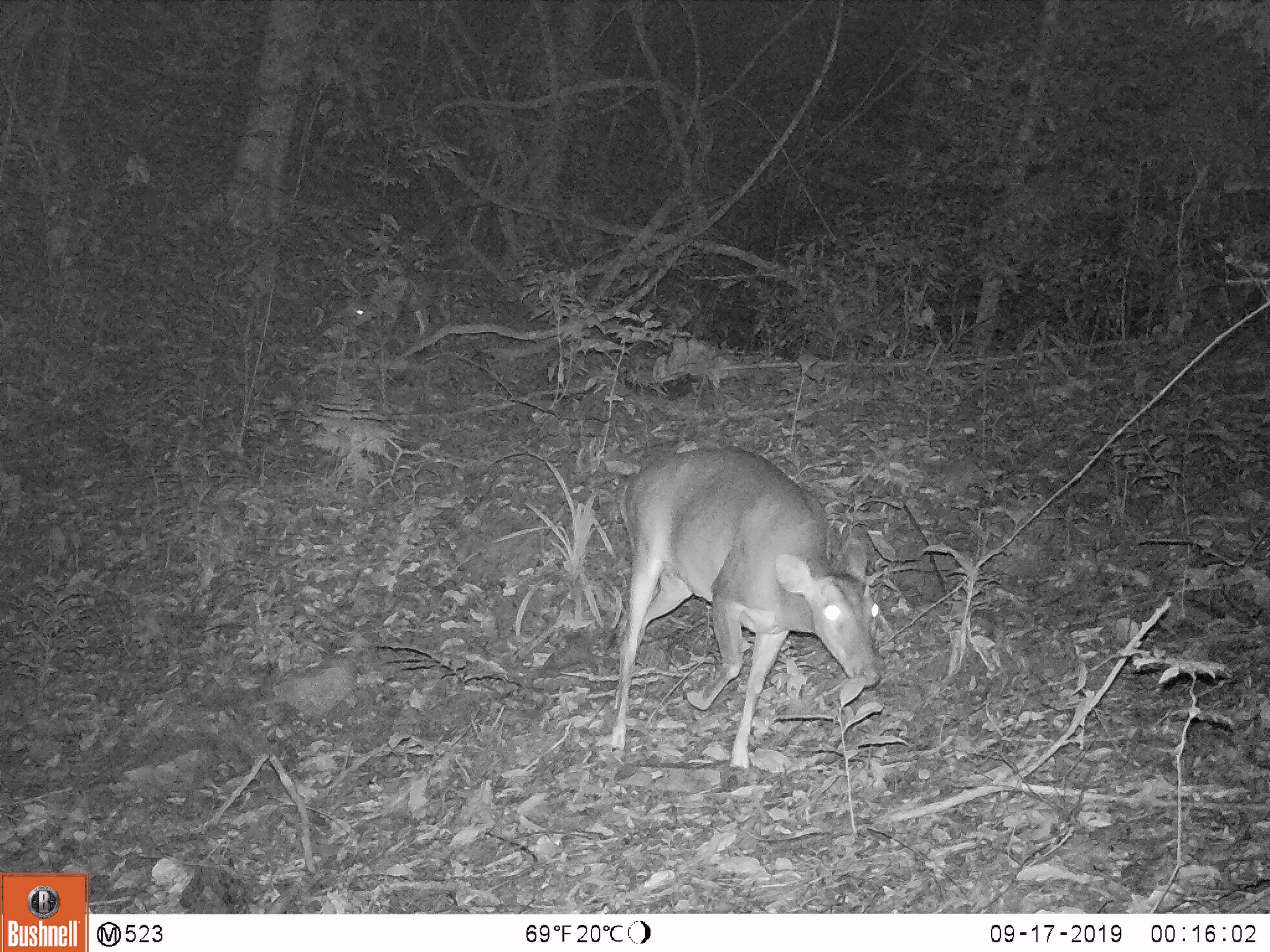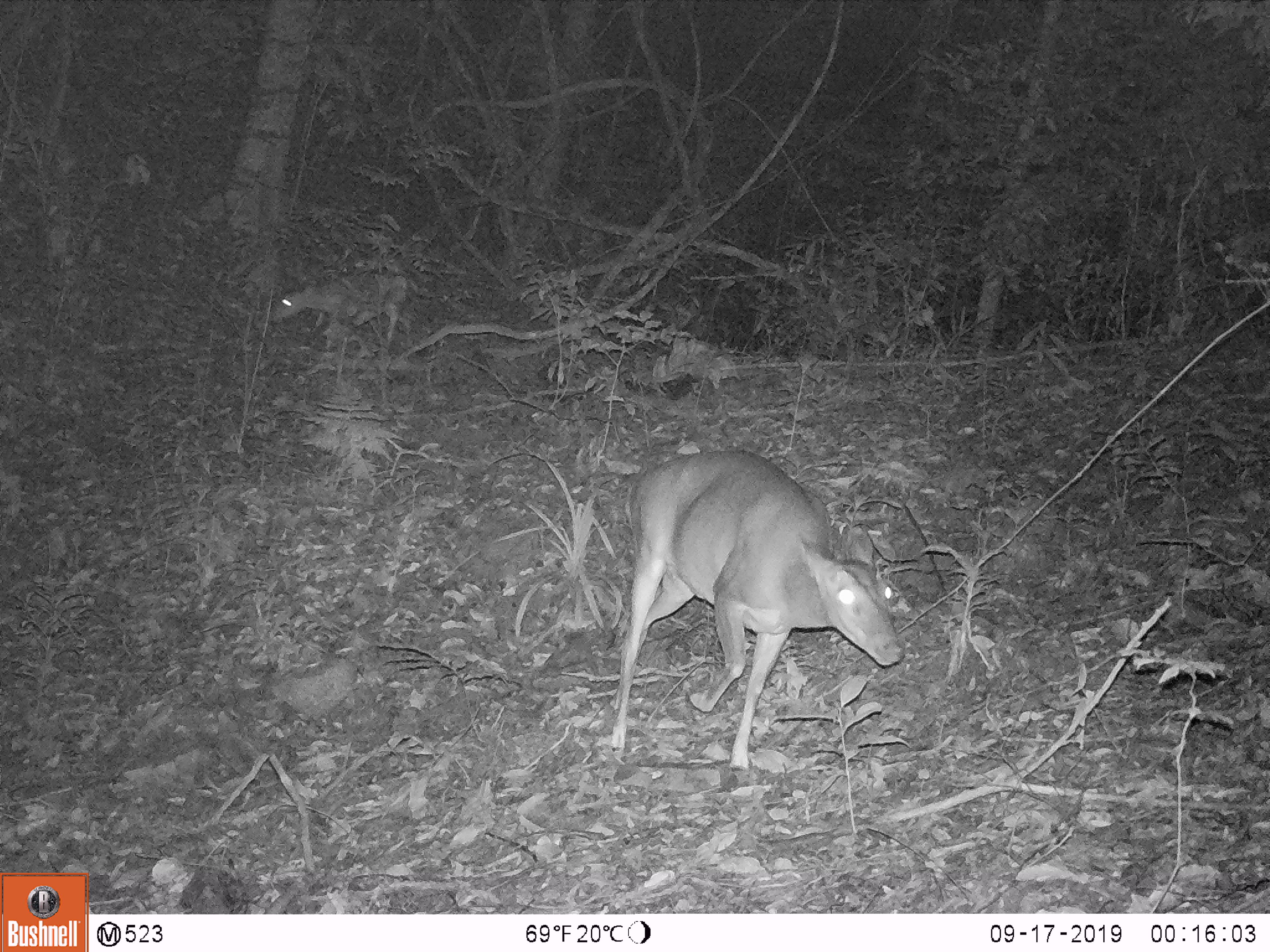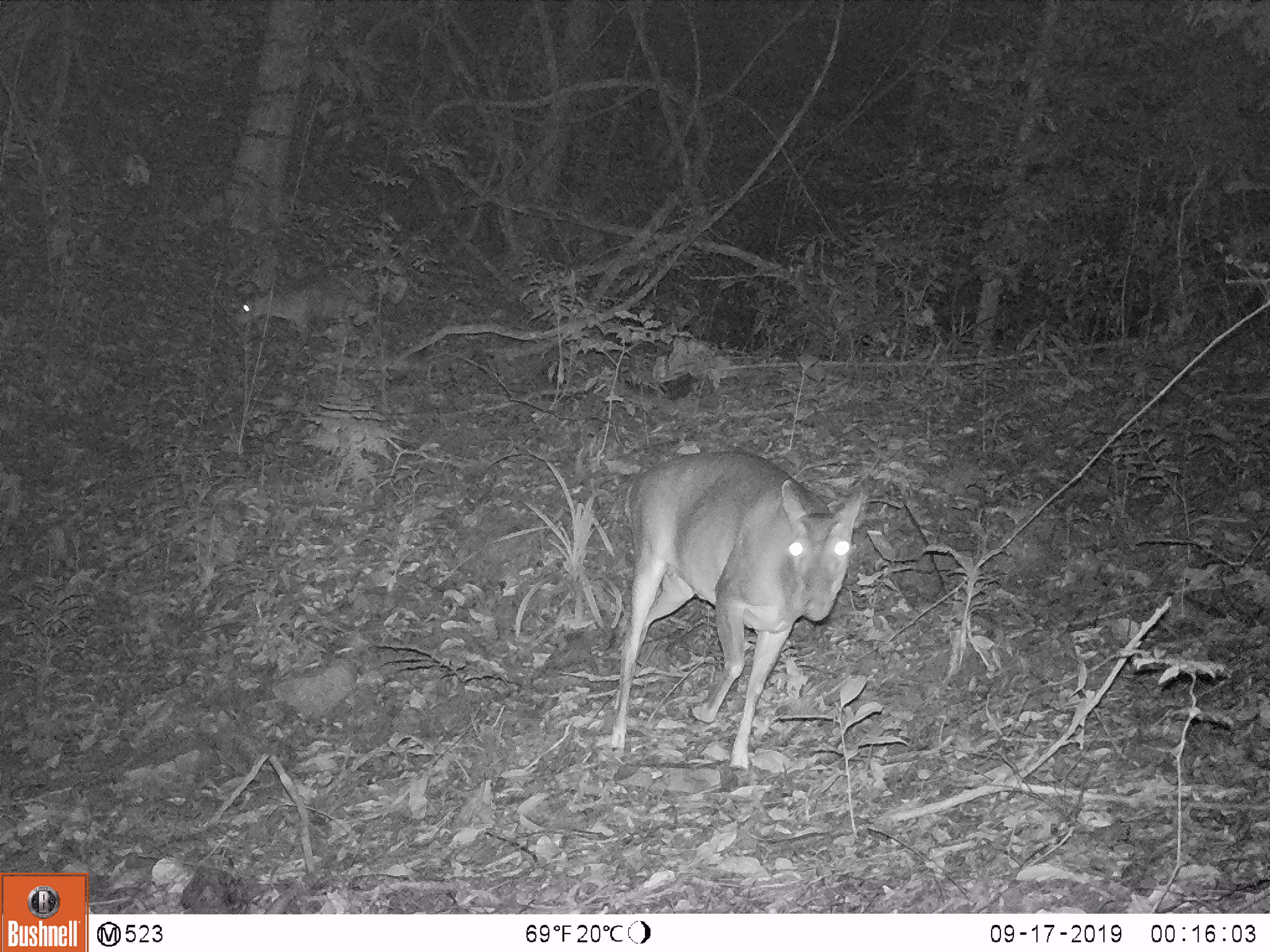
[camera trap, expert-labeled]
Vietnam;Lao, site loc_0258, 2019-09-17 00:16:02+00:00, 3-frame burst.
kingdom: Animalia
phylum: Chordata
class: Mammalia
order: Artiodactyla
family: Cervidae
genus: Muntiacus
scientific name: Muntiacus vuquangensis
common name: large-antlered muntjac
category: large antlered muntjac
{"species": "large antlered muntjac (large-antlered muntjac) (Muntiacus vuquangensis)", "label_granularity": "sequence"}